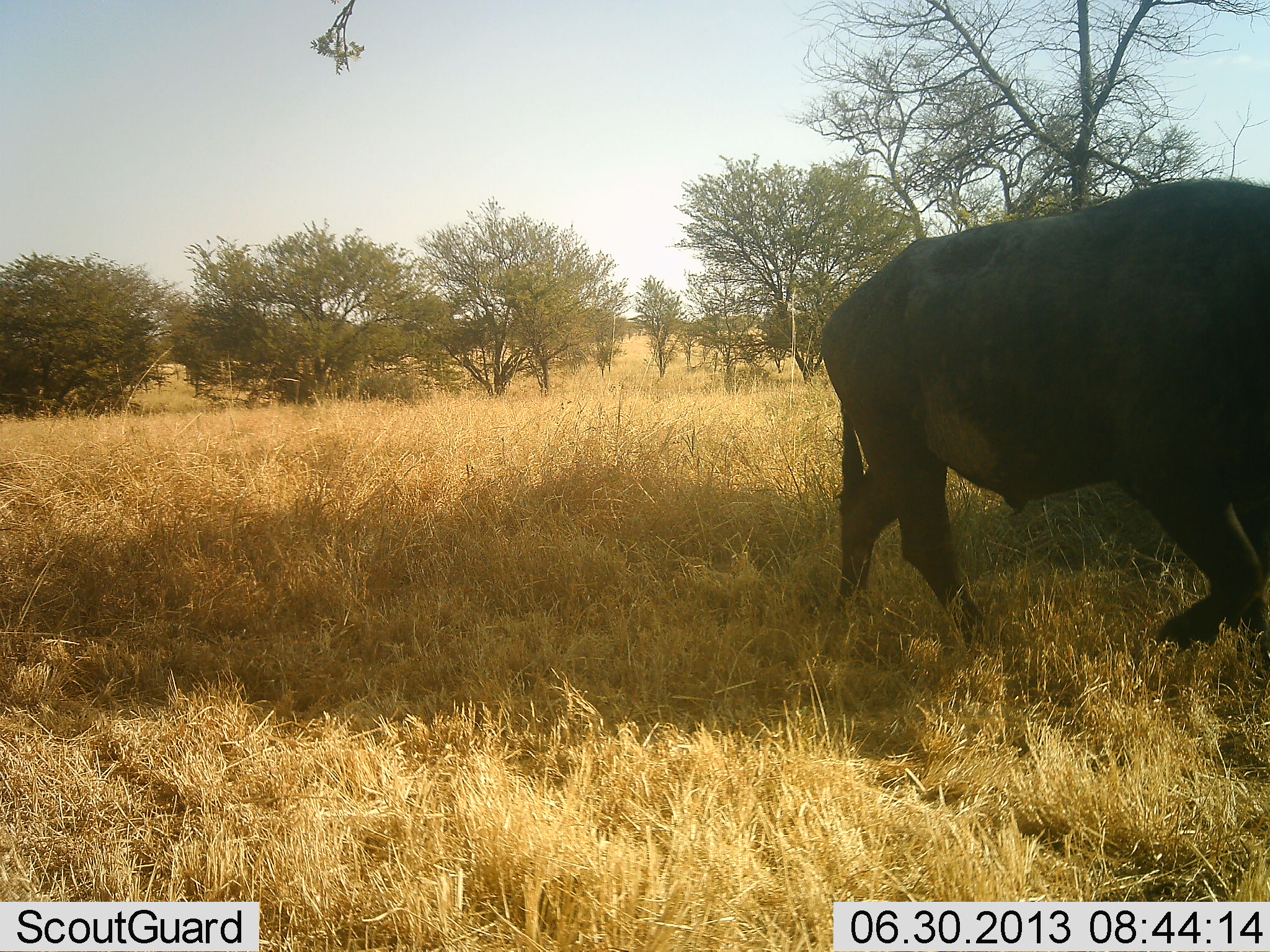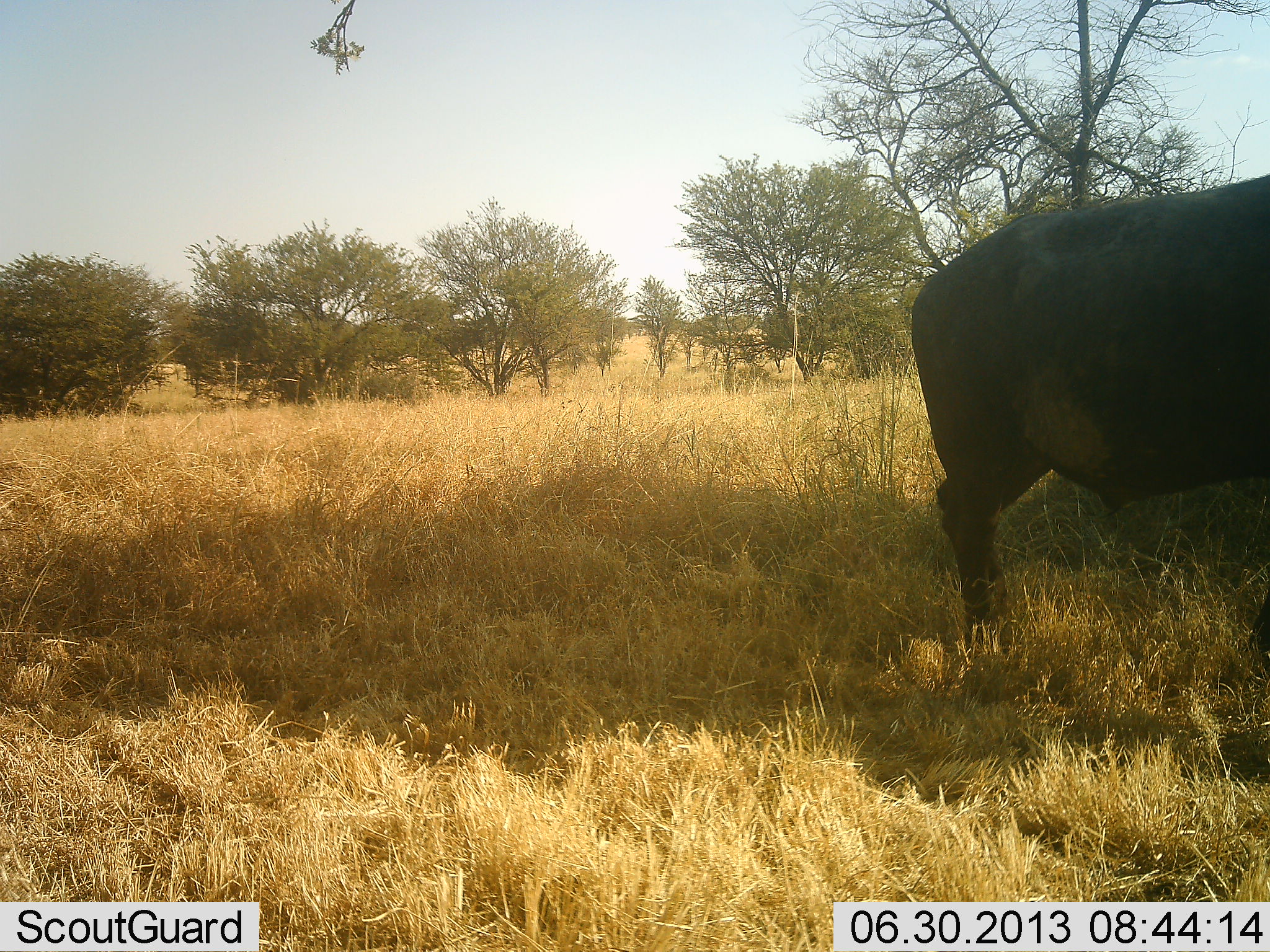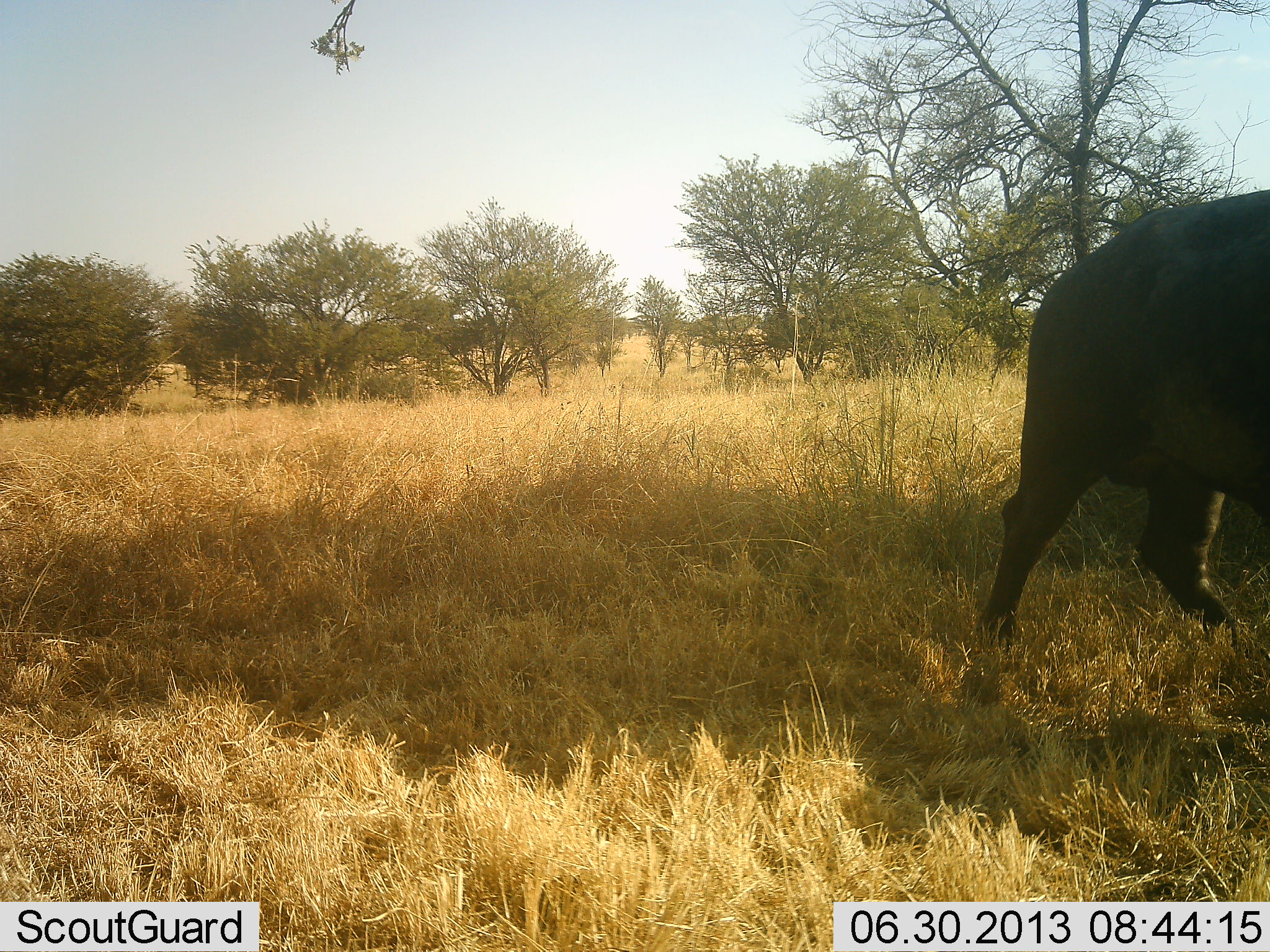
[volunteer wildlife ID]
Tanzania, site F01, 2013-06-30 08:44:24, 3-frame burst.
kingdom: Animalia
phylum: Chordata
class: Mammalia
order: Artiodactyla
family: Bovidae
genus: Syncerus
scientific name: Syncerus caffer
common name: cape buffalo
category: buffalo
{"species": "buffalo (cape buffalo) (Syncerus caffer)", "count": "1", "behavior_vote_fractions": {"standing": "20%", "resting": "0%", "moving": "90%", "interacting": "0%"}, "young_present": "0%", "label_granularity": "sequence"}